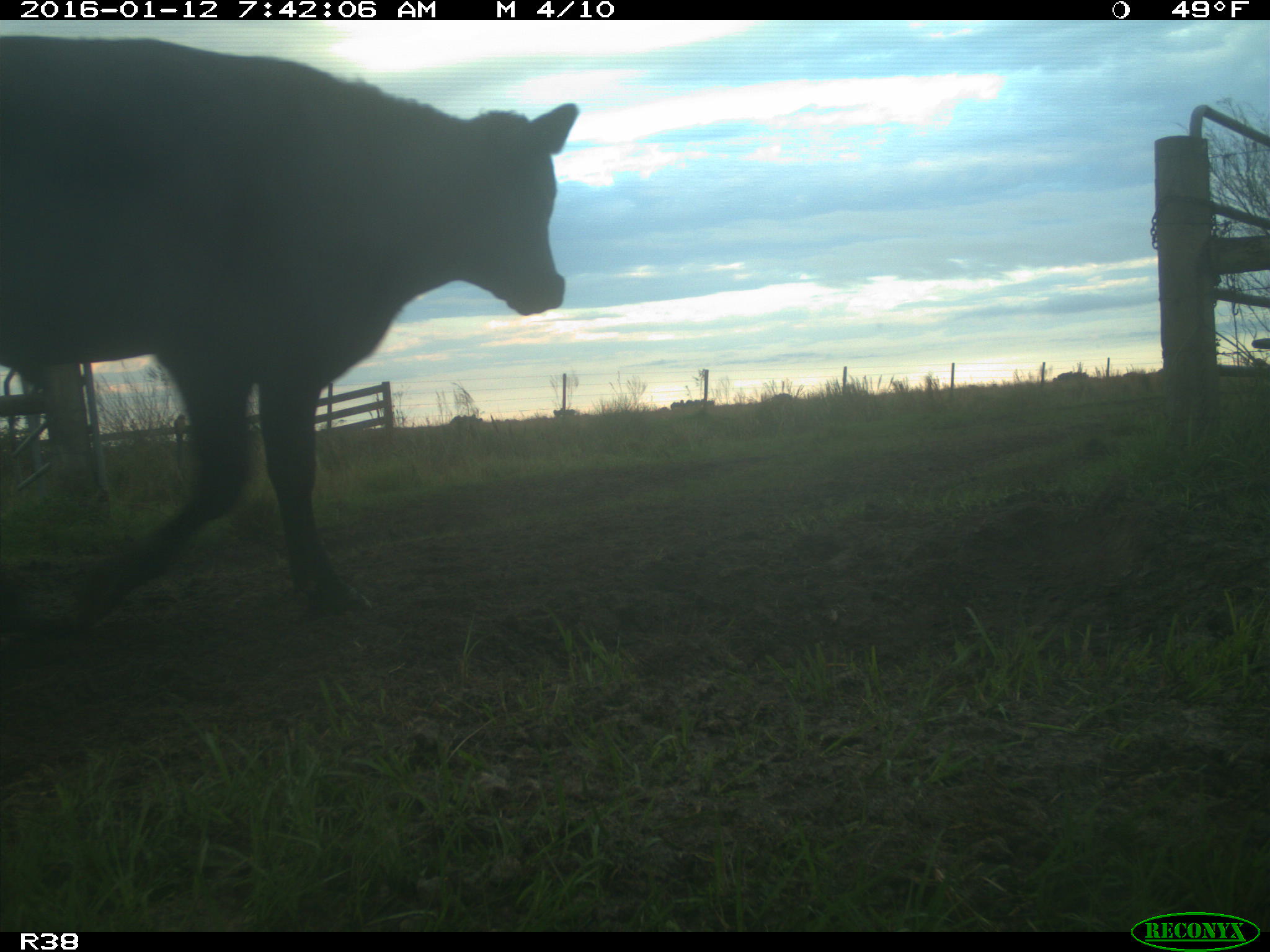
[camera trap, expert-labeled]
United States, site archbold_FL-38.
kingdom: Animalia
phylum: Chordata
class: Mammalia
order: Artiodactyla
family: Bovidae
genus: Bos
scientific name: Bos taurus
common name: domestic cow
Bos taurus (domestic cow).